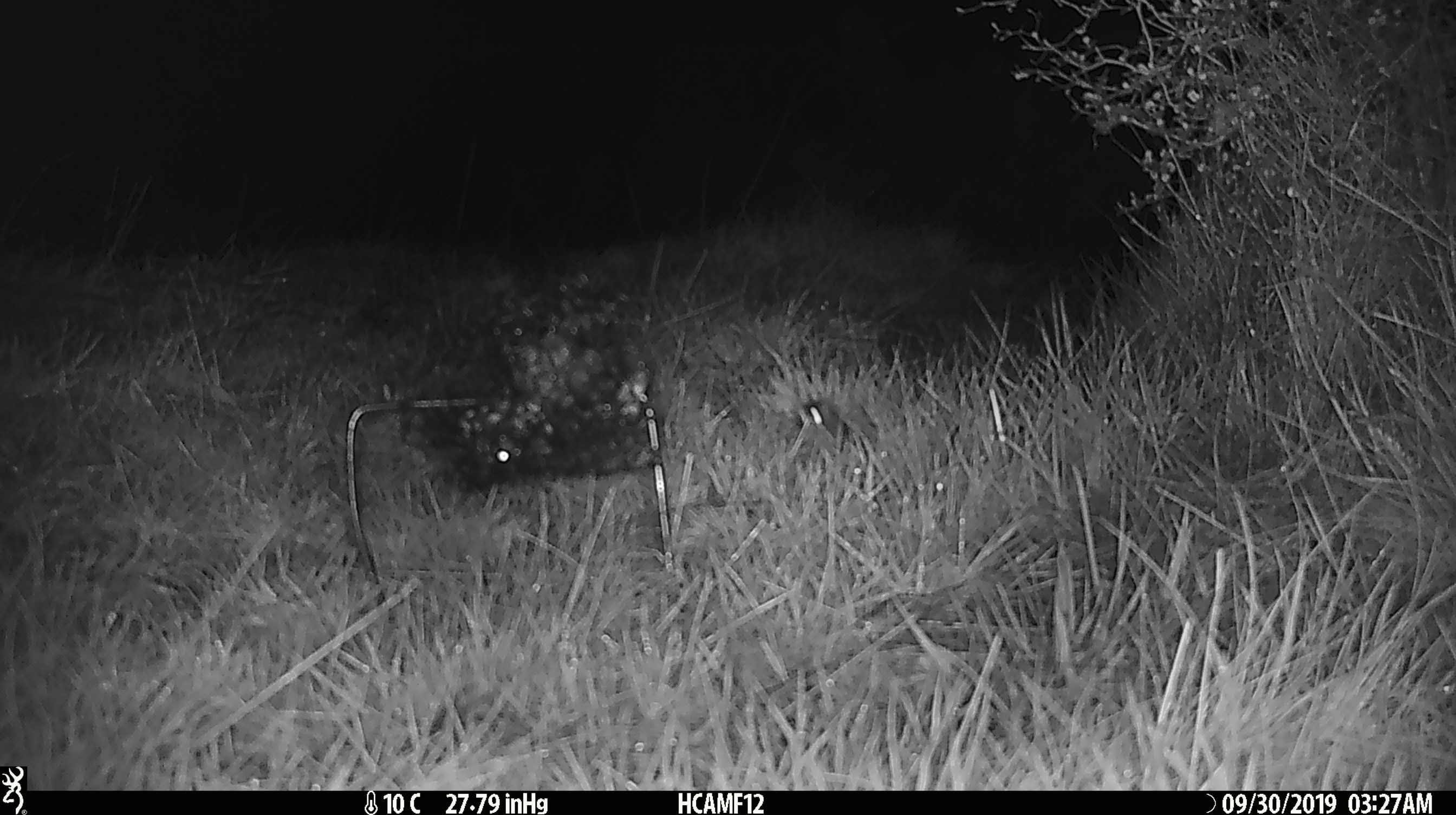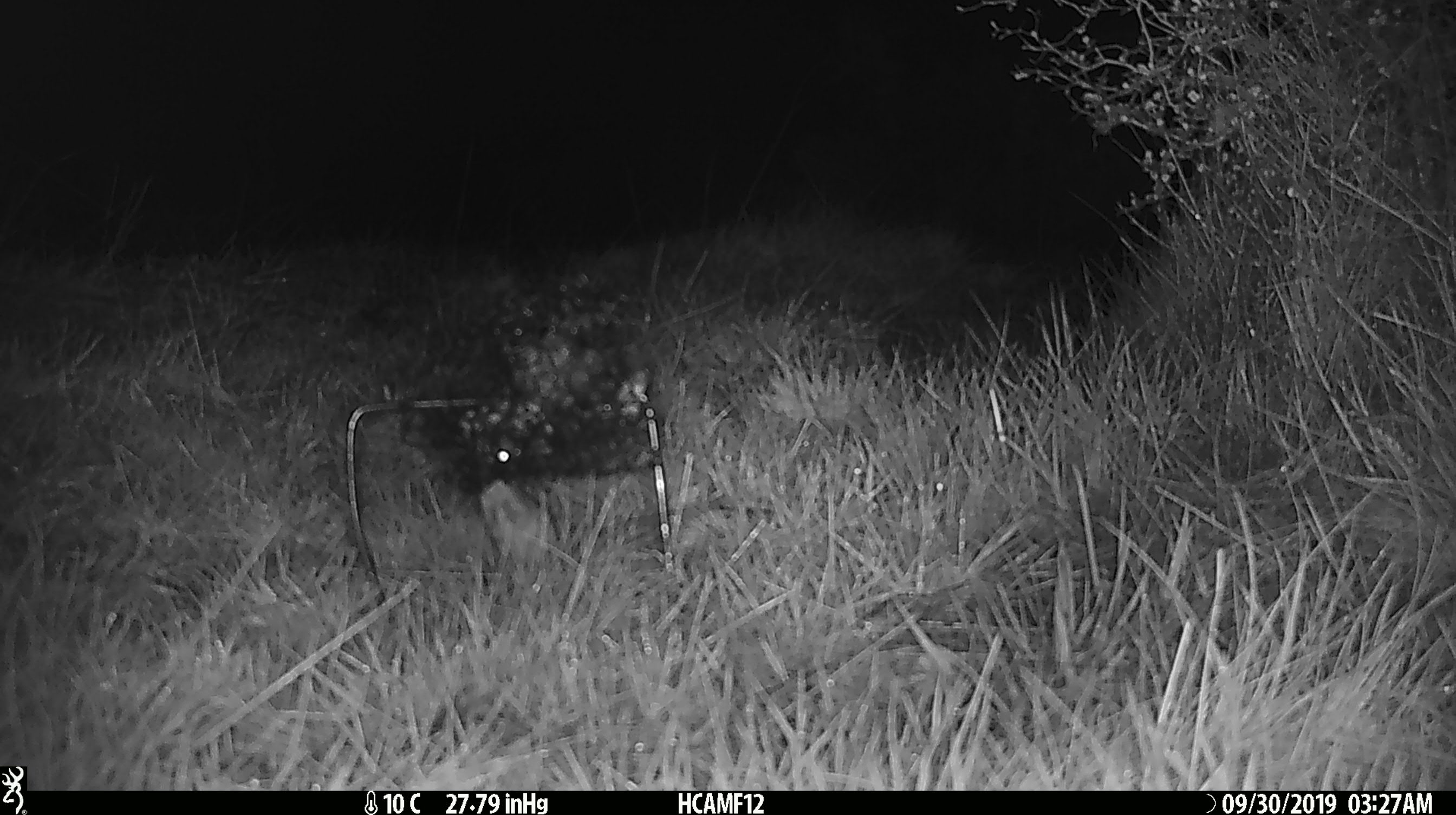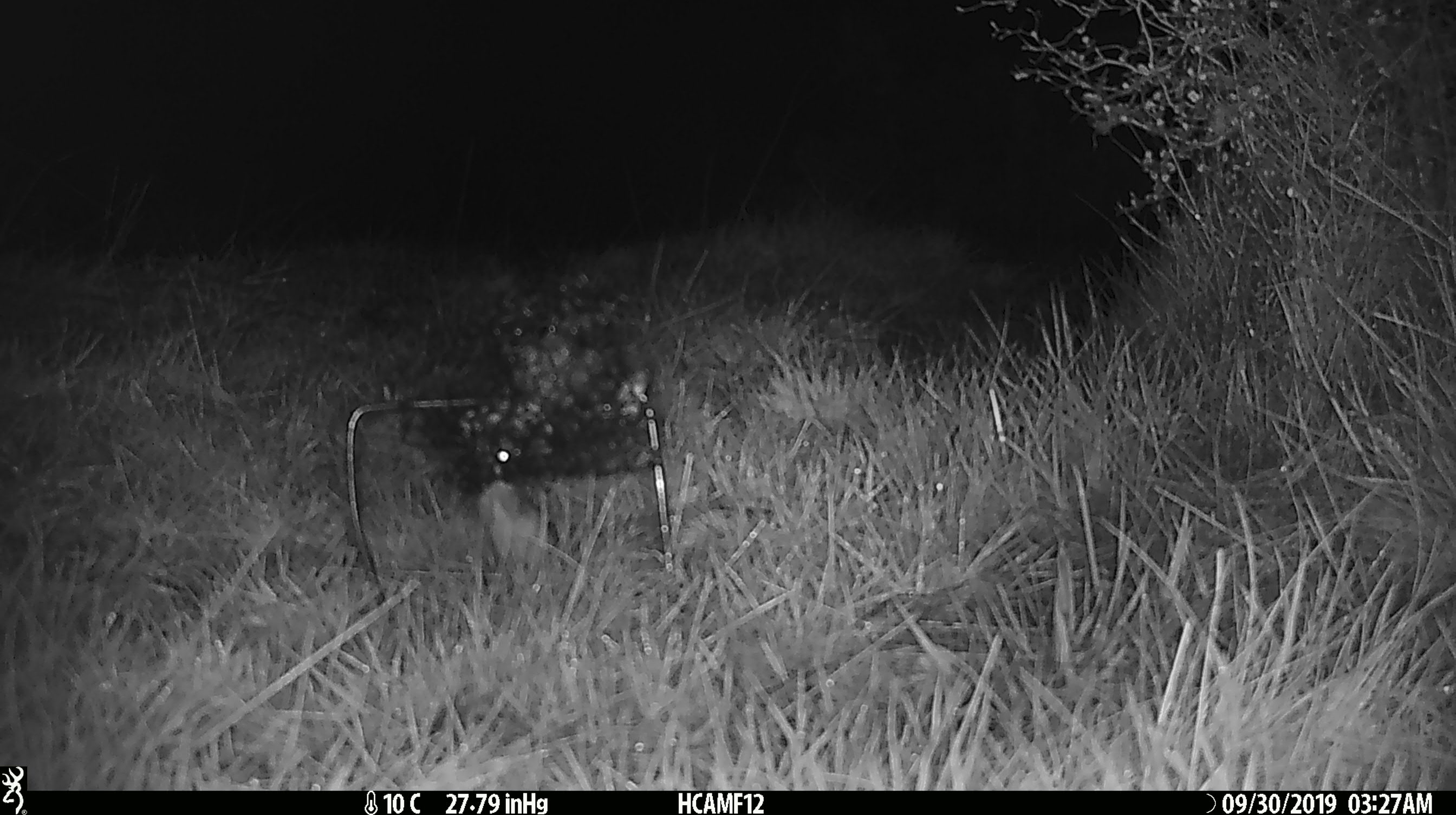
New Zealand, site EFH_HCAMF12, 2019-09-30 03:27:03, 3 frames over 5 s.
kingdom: Animalia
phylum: Chordata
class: Mammalia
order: Rodentia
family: Muridae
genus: Mus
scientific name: Mus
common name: mouse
Mouse (Mus).